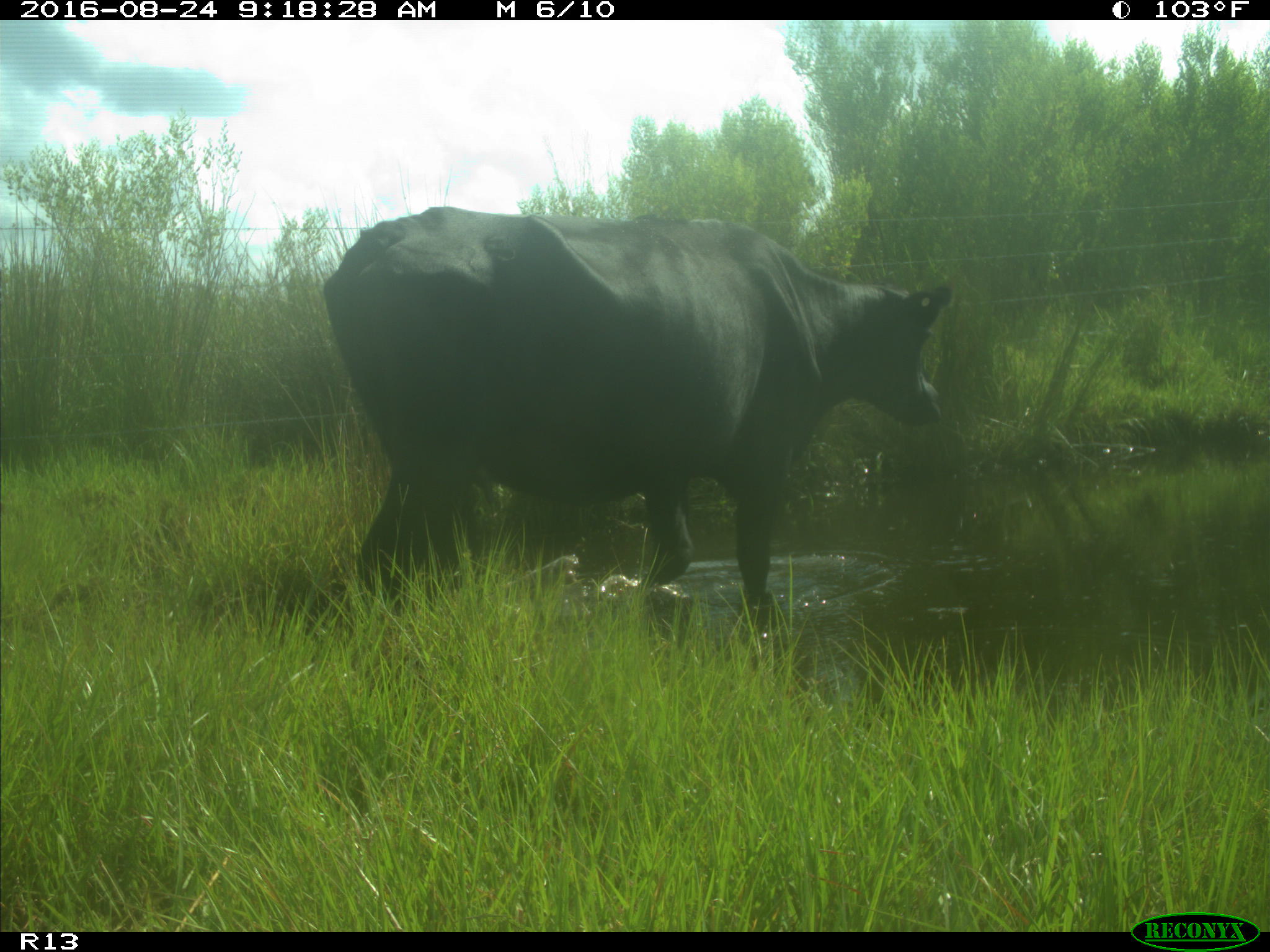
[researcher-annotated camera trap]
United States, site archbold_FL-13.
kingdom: Animalia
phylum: Chordata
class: Mammalia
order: Artiodactyla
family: Bovidae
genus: Bos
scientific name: Bos taurus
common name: domestic cow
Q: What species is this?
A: Bos taurus (domestic cow).